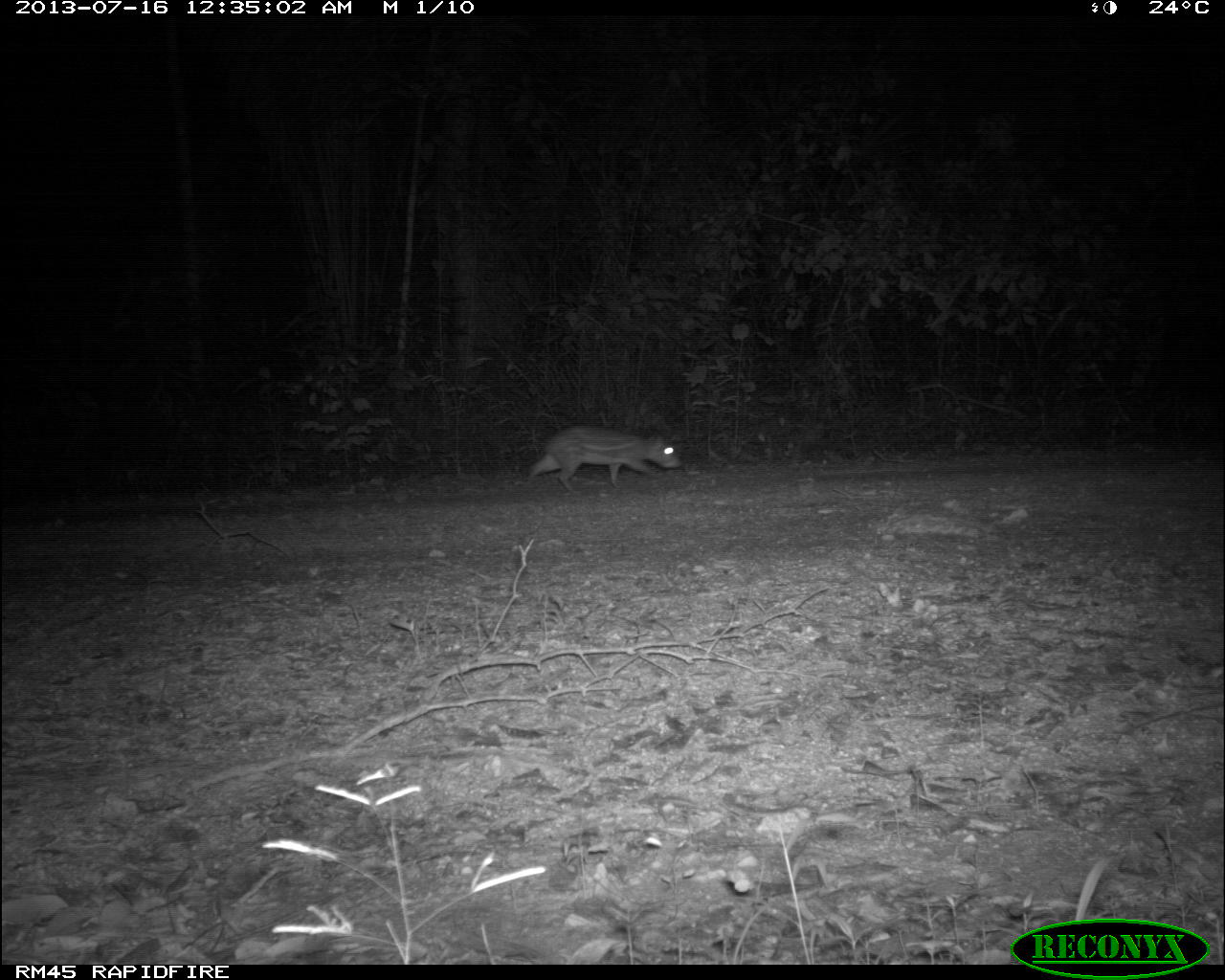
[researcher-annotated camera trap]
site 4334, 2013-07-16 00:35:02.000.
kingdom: Animalia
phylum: Chordata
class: Mammalia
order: Rodentia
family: Cuniculidae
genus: Cuniculus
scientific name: Cuniculus paca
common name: lowland paca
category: agouti paca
Agouti paca (lowland paca) (Cuniculus paca), count 1.